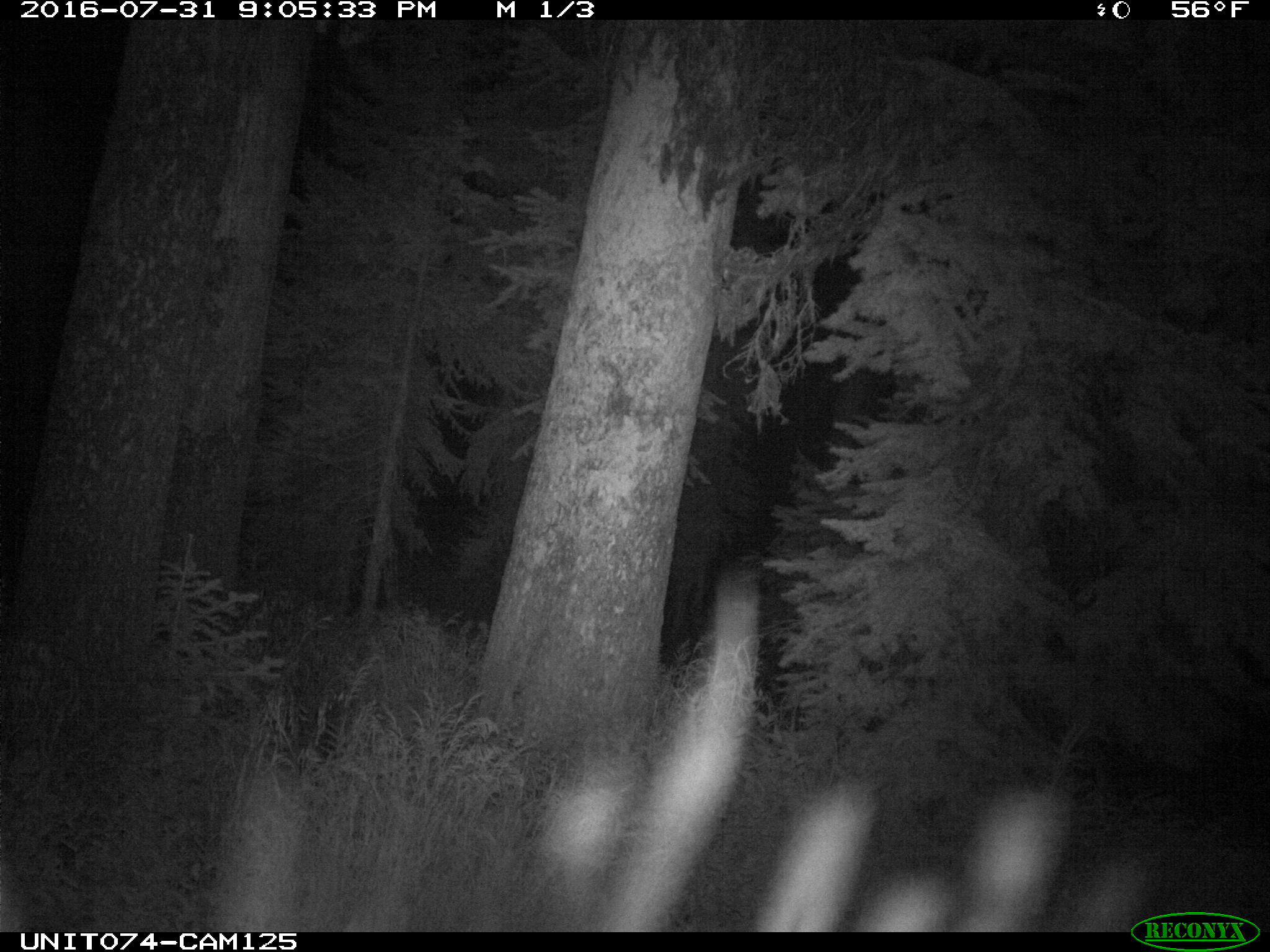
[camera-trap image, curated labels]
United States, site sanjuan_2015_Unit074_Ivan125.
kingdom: Animalia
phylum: Chordata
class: Mammalia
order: Artiodactyla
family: Cervidae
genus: Cervus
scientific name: Cervus elaphus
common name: red deer